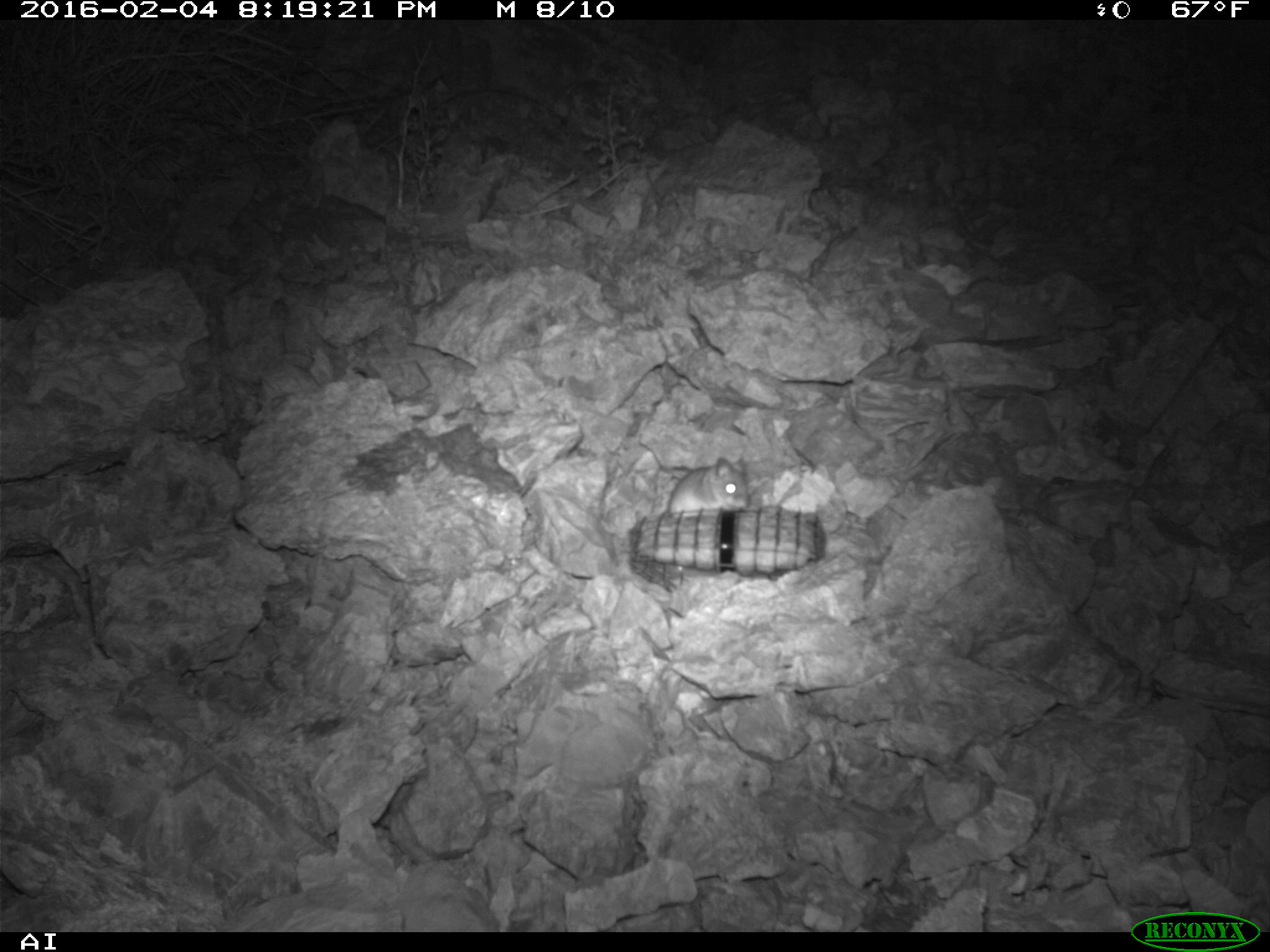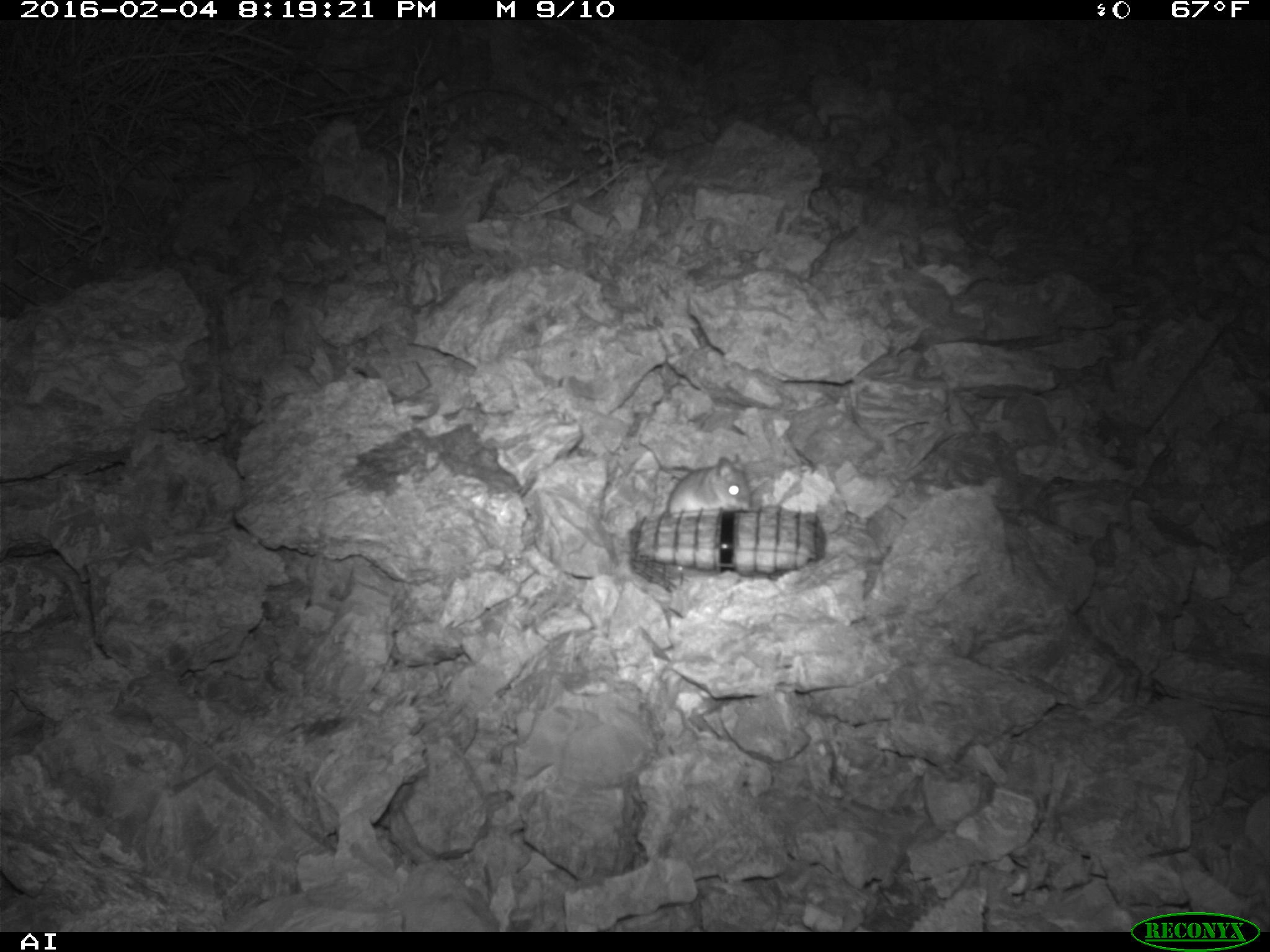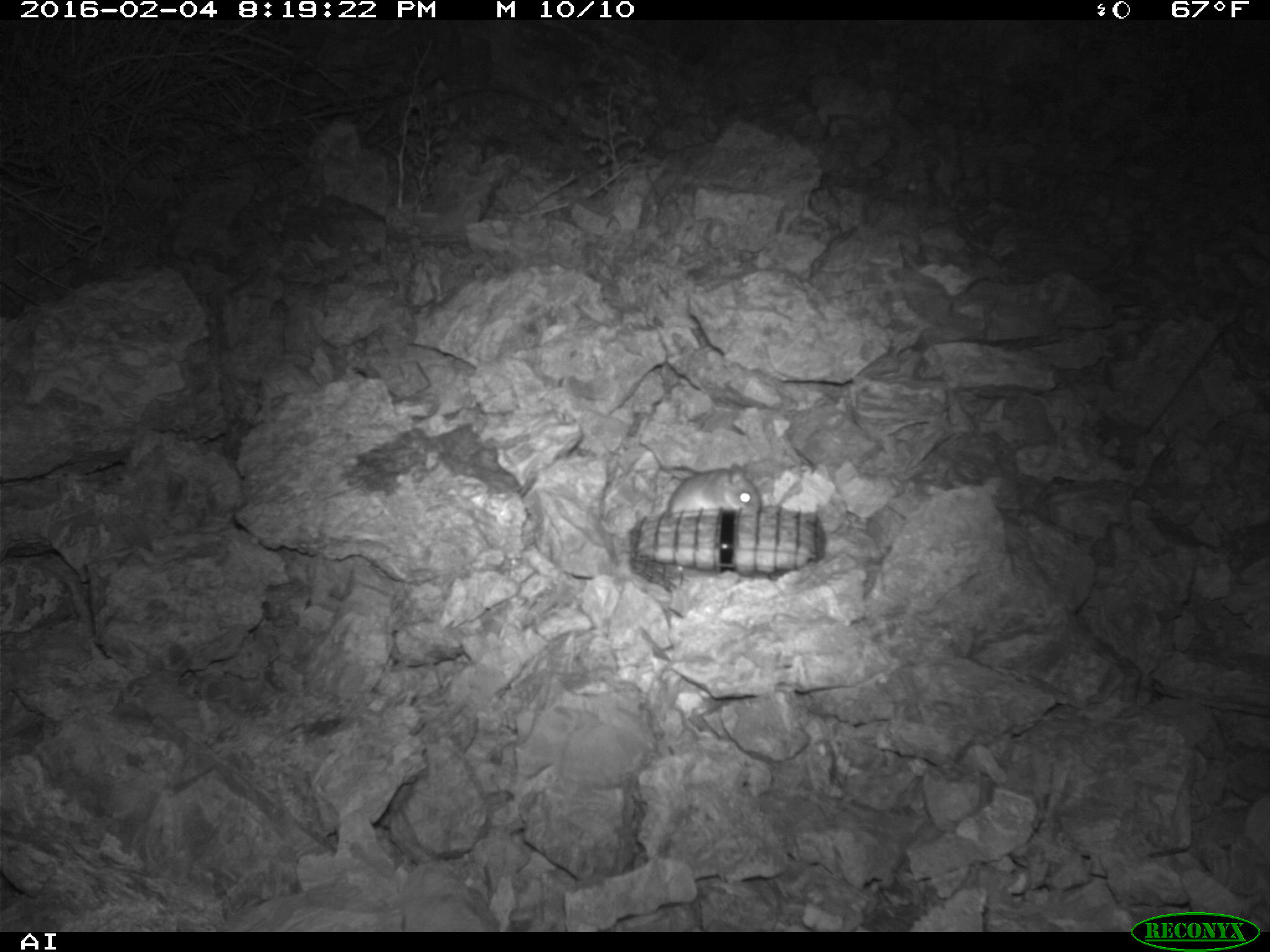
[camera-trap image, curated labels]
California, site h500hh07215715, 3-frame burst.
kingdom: Animalia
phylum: Chordata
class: Mammalia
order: Rodentia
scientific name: Rodentia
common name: rodent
Rodent (Rodentia).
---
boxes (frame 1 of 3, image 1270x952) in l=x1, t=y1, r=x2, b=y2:
rodent: l=667, t=453, r=751, b=514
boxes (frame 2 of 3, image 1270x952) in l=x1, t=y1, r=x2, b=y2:
rodent: l=666, t=452, r=751, b=515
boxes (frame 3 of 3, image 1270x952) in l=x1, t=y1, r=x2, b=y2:
rodent: l=660, t=462, r=763, b=515